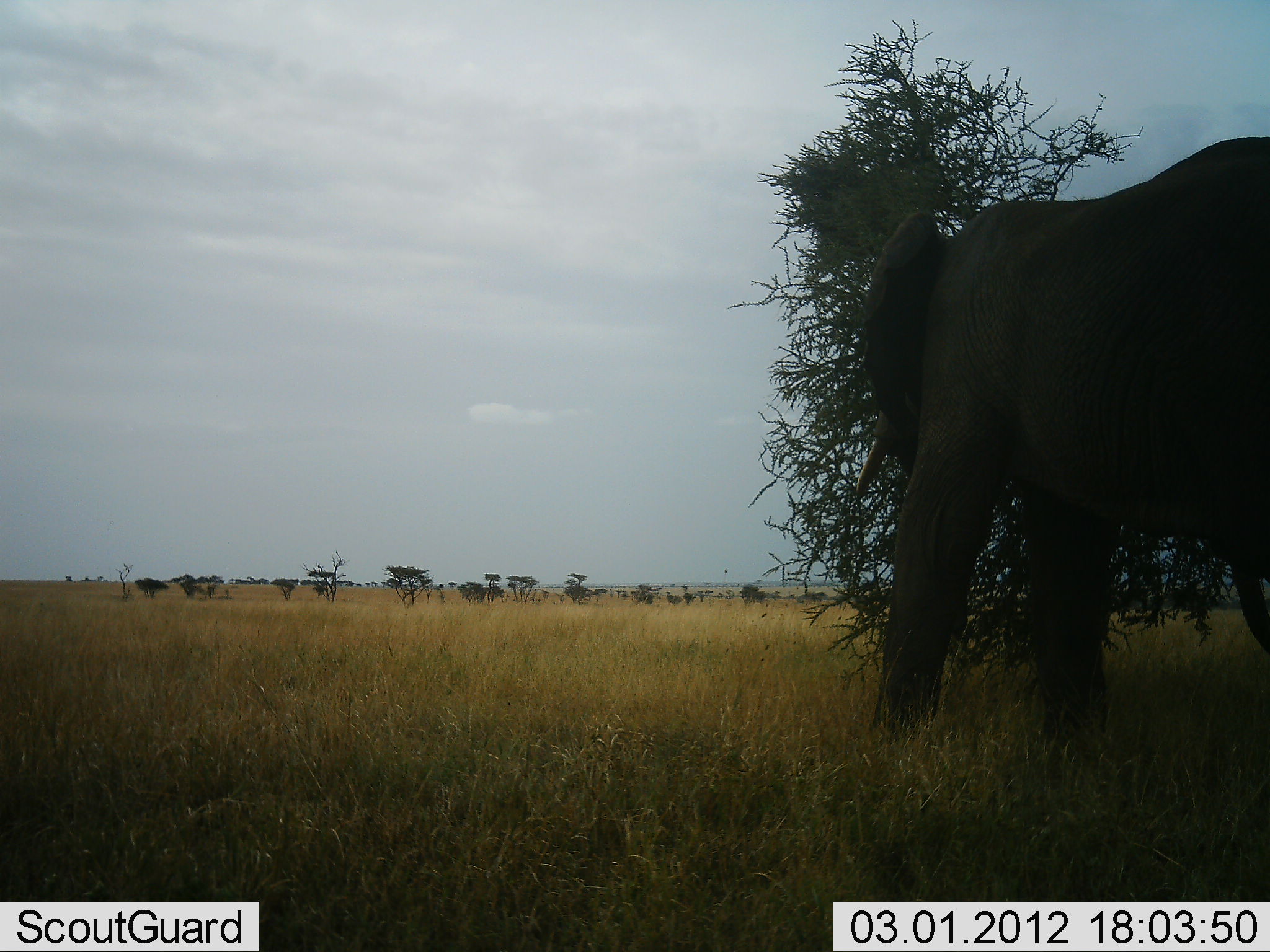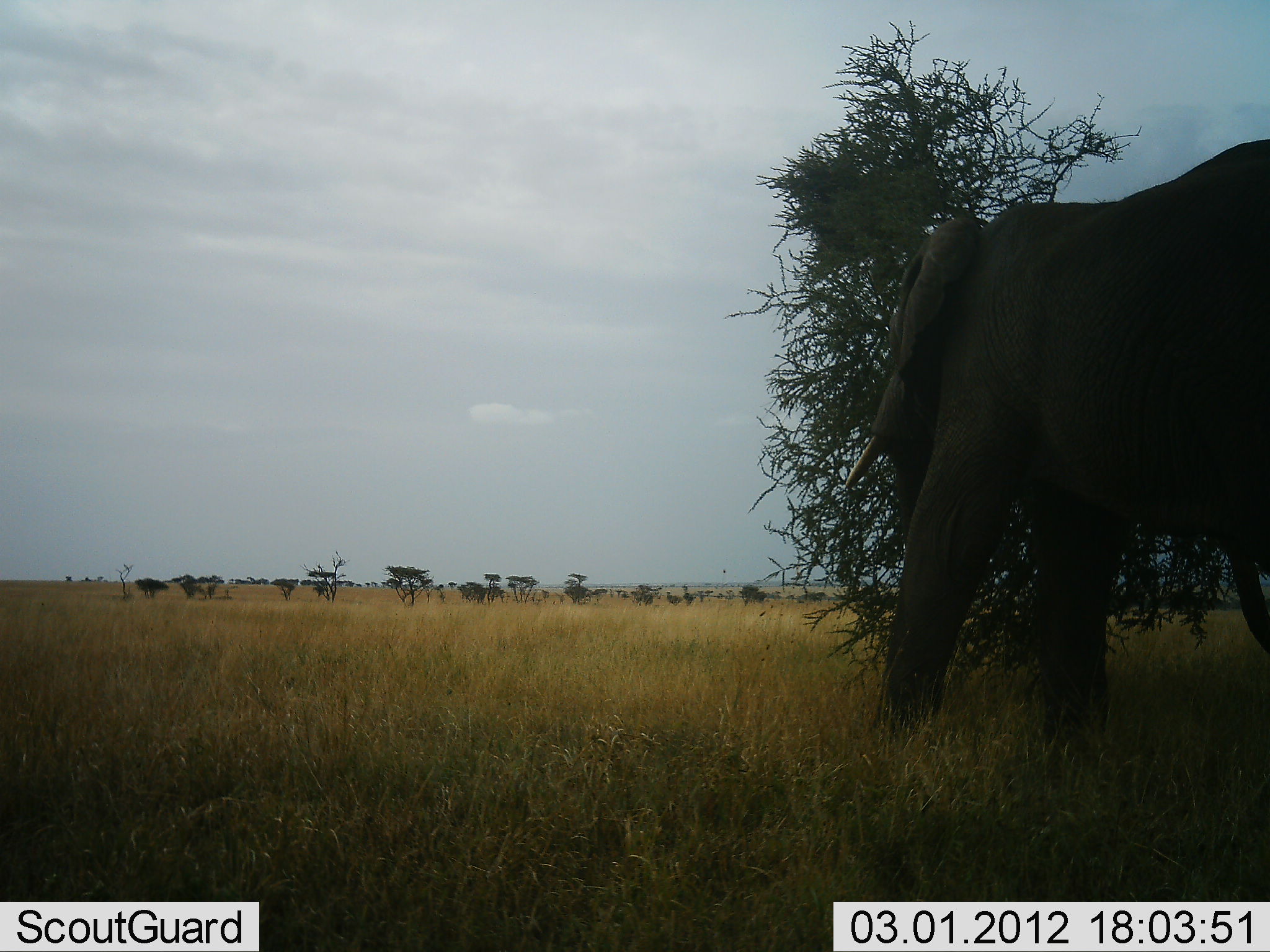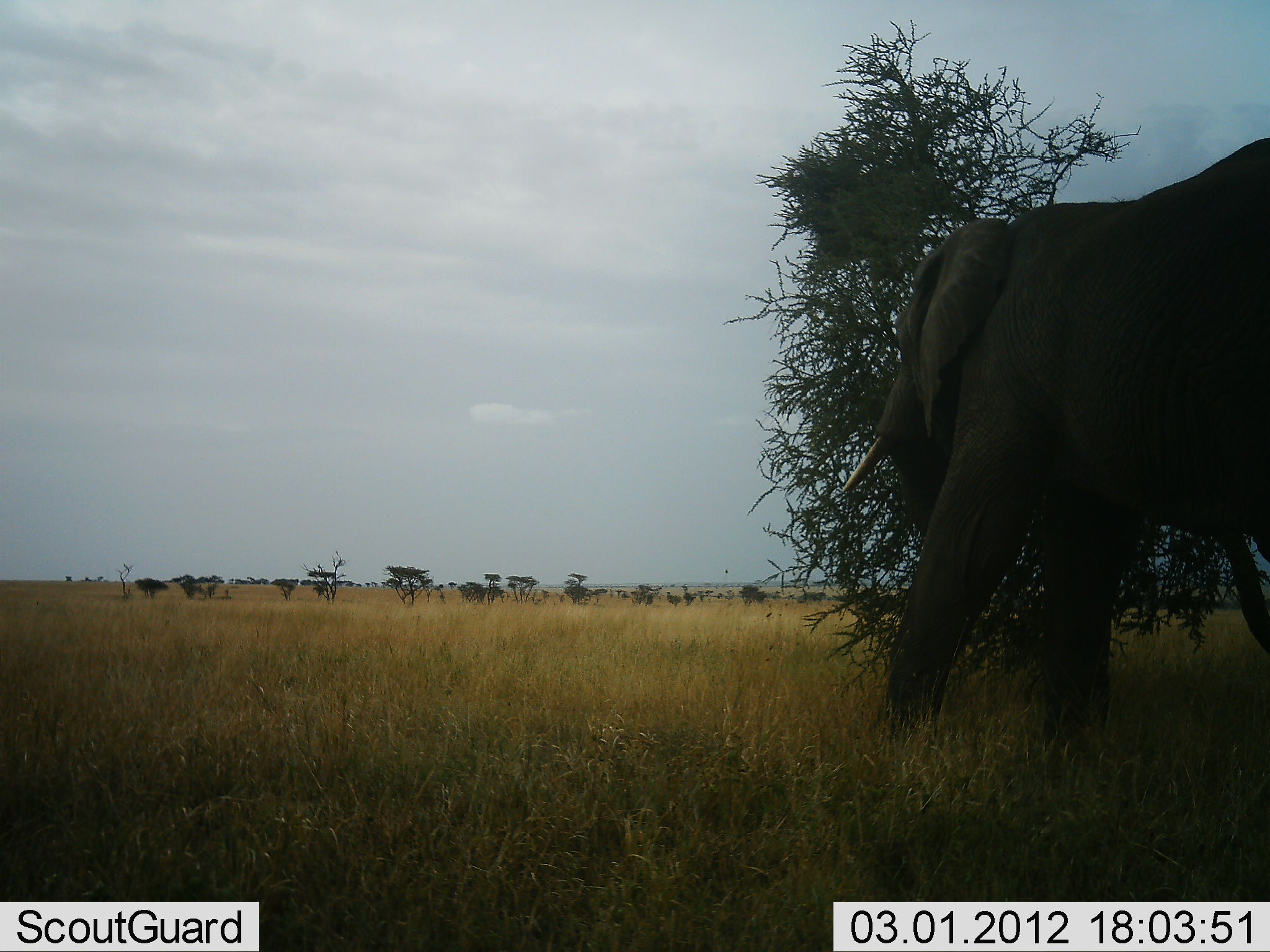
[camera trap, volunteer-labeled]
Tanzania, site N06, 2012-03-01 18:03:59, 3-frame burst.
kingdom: Animalia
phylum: Chordata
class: Mammalia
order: Proboscidea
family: Elephantidae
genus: Loxodonta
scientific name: Loxodonta africana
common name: african bush elephant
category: elephant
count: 1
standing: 57%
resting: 0%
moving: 13%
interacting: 9%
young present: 0%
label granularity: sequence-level